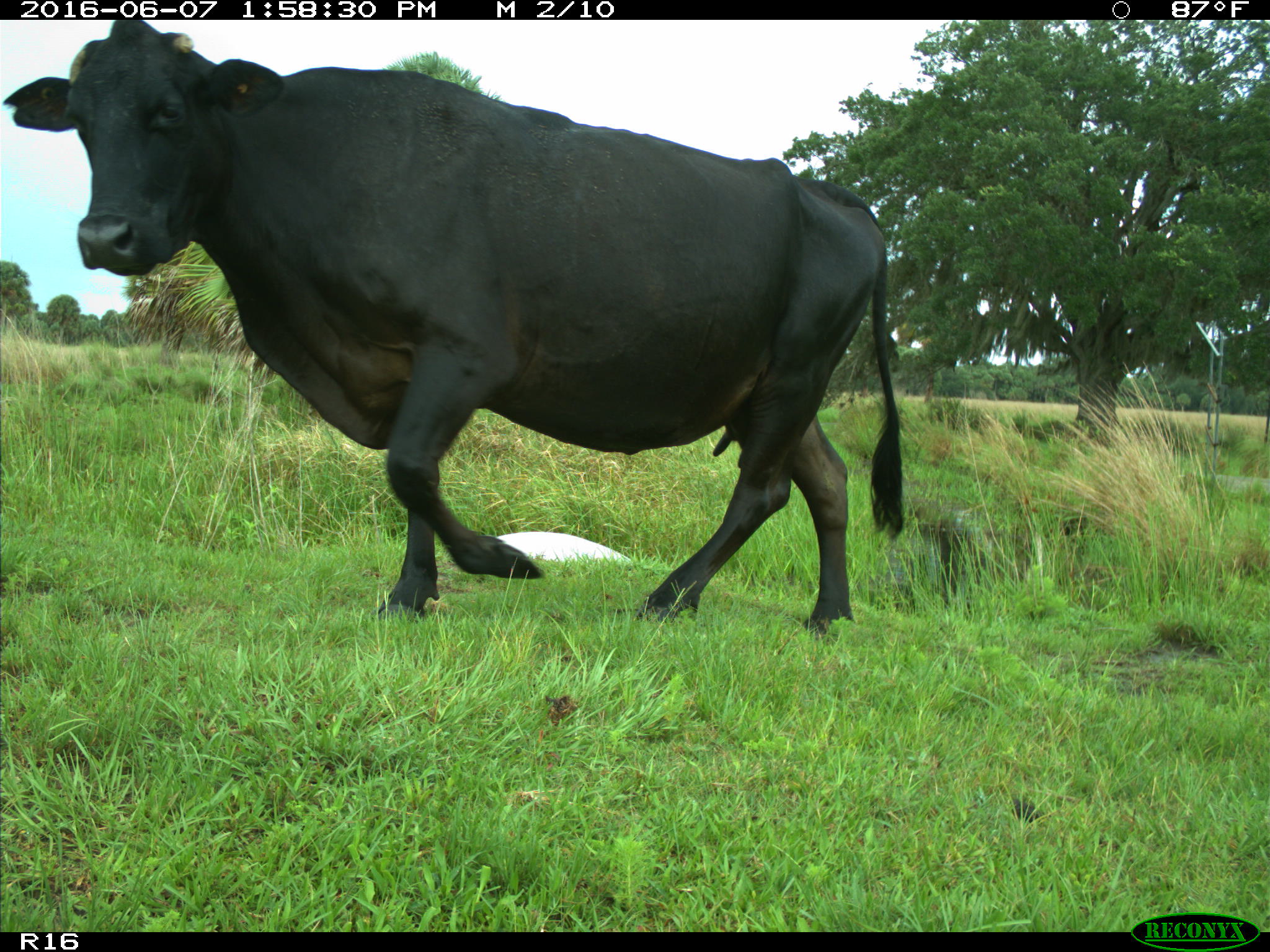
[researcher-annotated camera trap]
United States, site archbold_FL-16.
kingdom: Animalia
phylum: Chordata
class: Mammalia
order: Artiodactyla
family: Bovidae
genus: Bos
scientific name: Bos taurus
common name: domestic cow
Bos taurus (domestic cow).